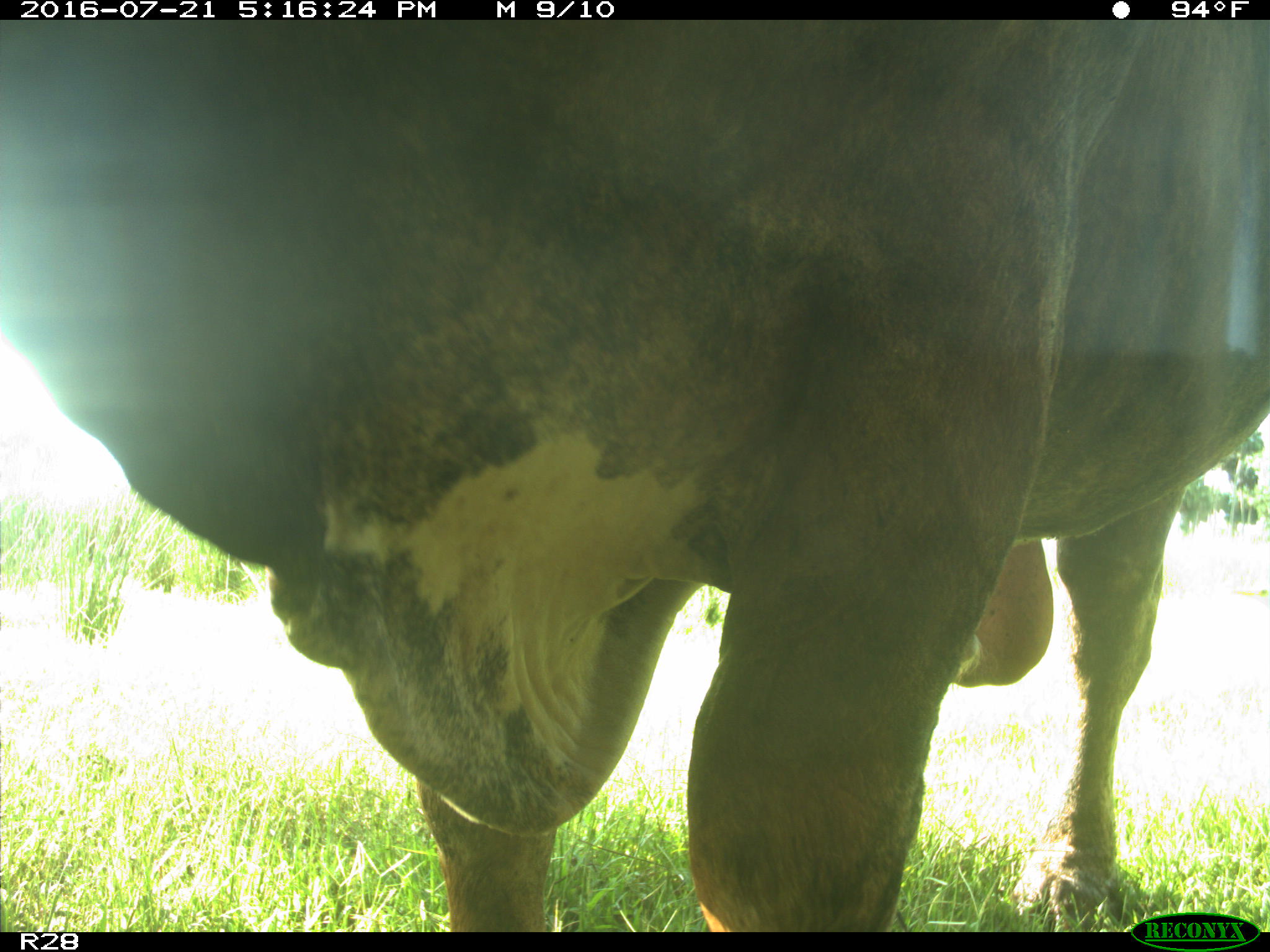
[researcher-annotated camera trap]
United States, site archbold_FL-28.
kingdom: Animalia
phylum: Chordata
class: Mammalia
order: Artiodactyla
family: Bovidae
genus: Bos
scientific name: Bos taurus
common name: domestic cow